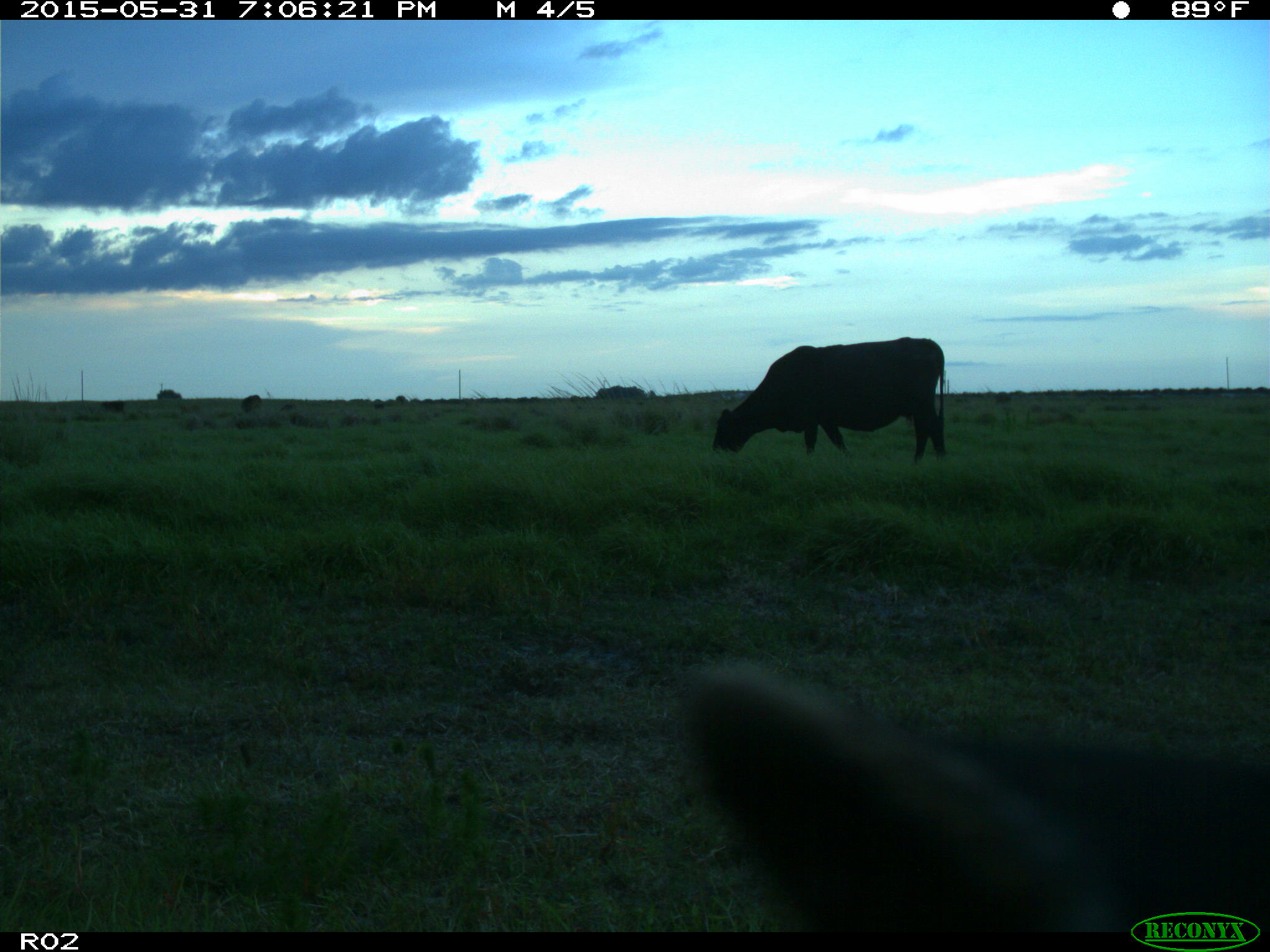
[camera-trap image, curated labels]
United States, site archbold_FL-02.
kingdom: Animalia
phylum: Chordata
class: Mammalia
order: Artiodactyla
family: Bovidae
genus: Bos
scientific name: Bos taurus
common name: domestic cow